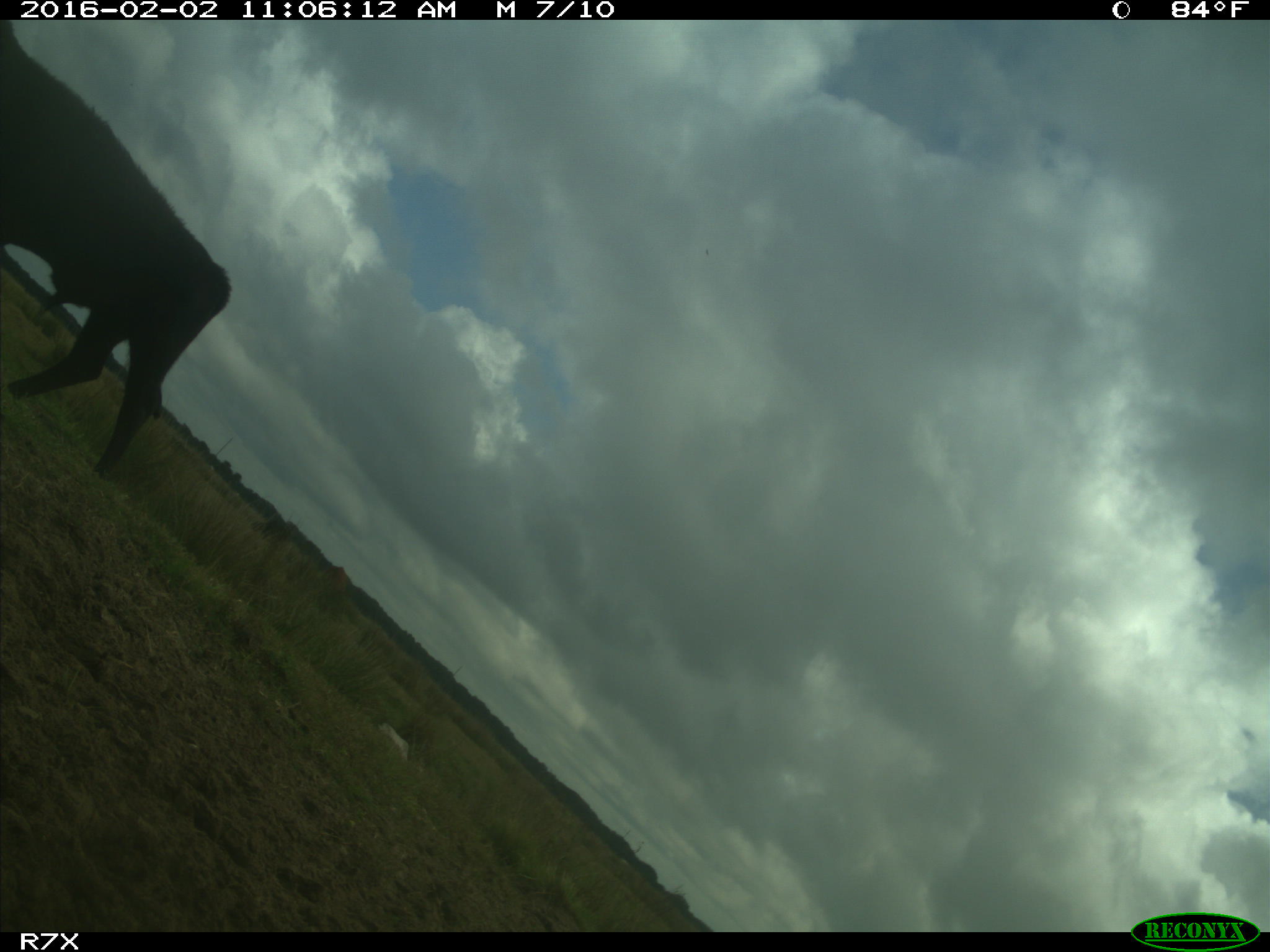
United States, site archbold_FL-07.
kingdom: Animalia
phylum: Chordata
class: Mammalia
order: Artiodactyla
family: Bovidae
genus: Bos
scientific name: Bos taurus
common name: domestic cow